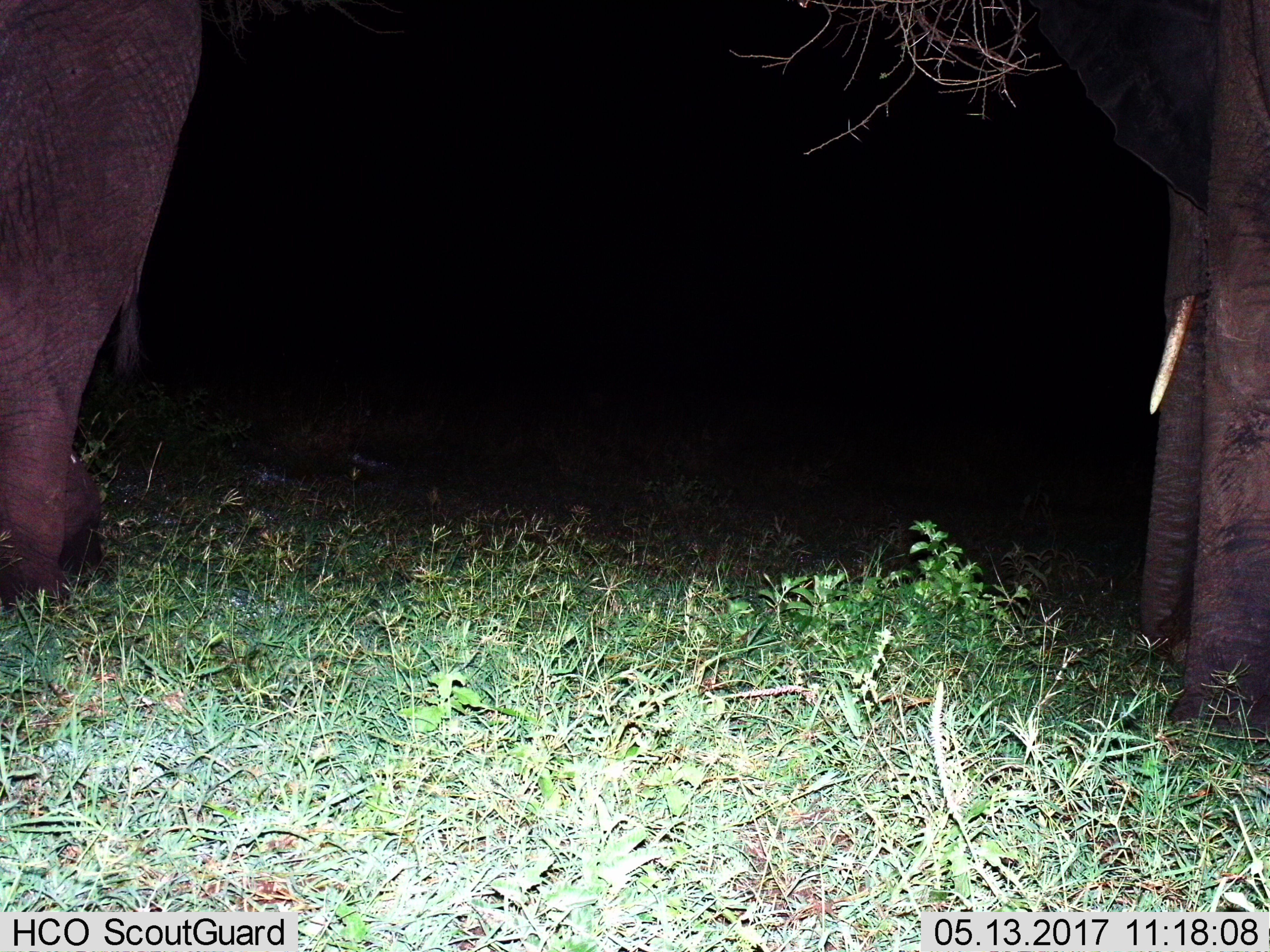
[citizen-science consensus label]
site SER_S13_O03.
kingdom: Animalia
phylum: Chordata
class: Mammalia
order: Proboscidea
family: Elephantidae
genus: Loxodonta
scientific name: Loxodonta africana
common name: african bush elephant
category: elephant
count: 2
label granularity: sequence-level